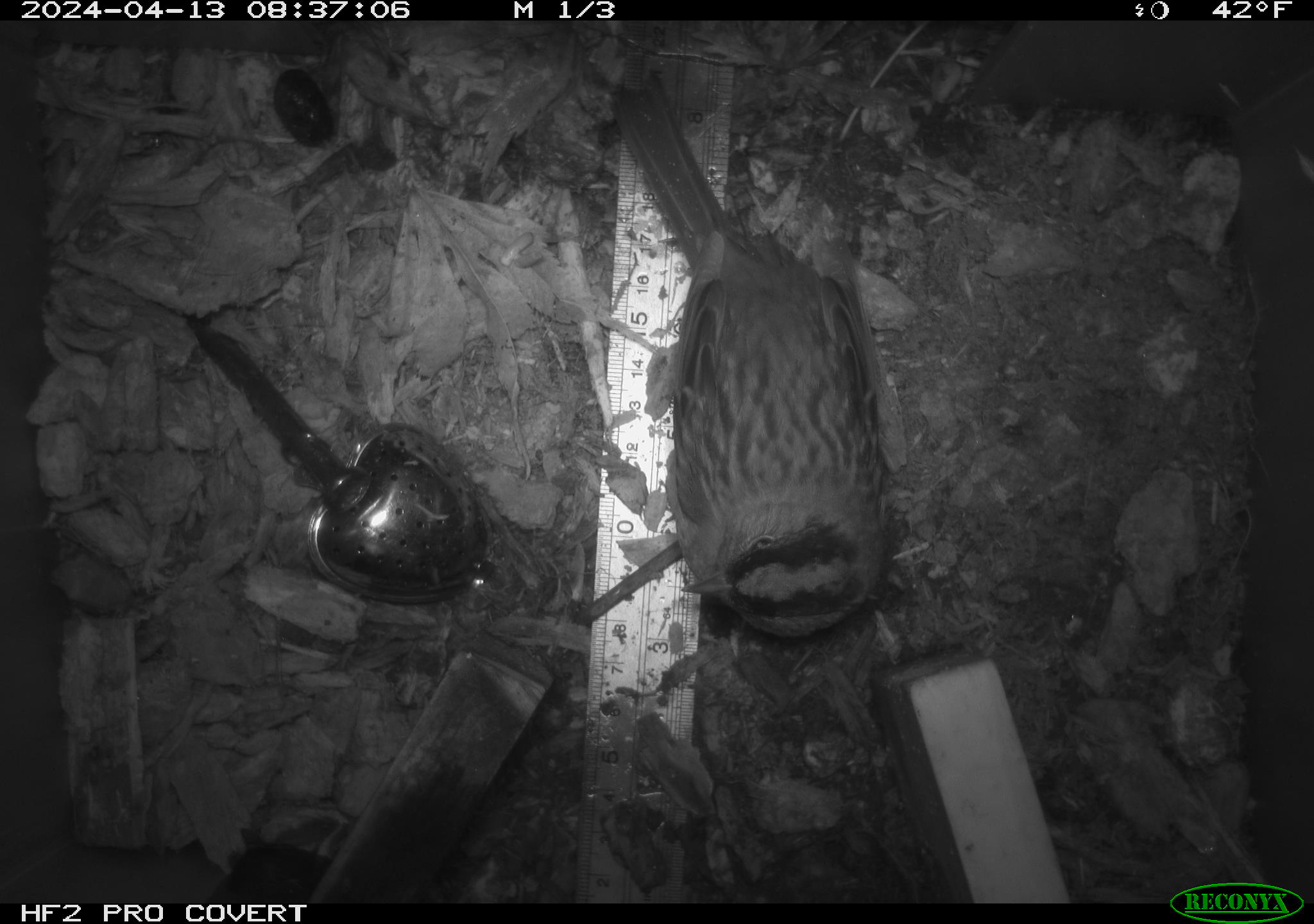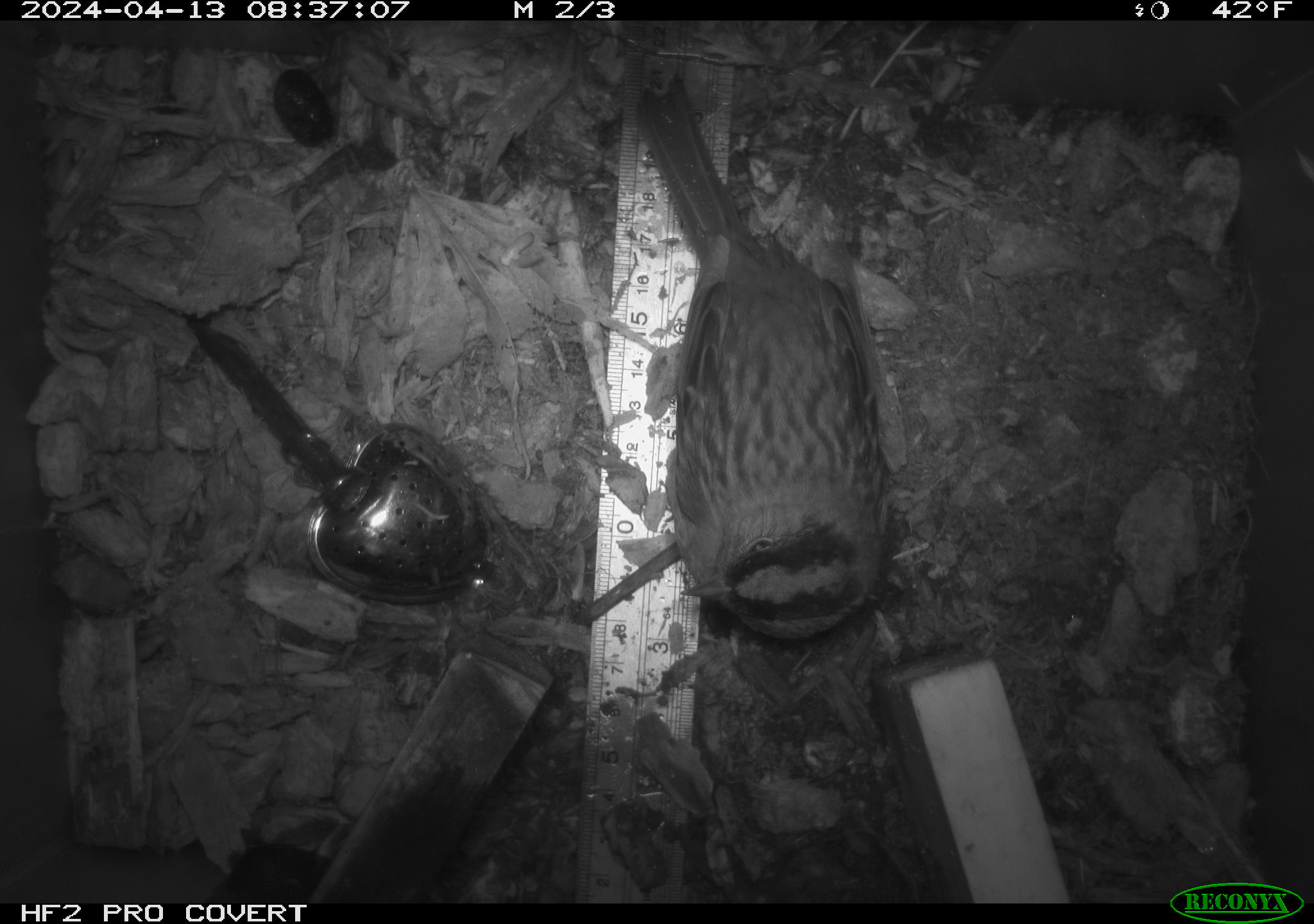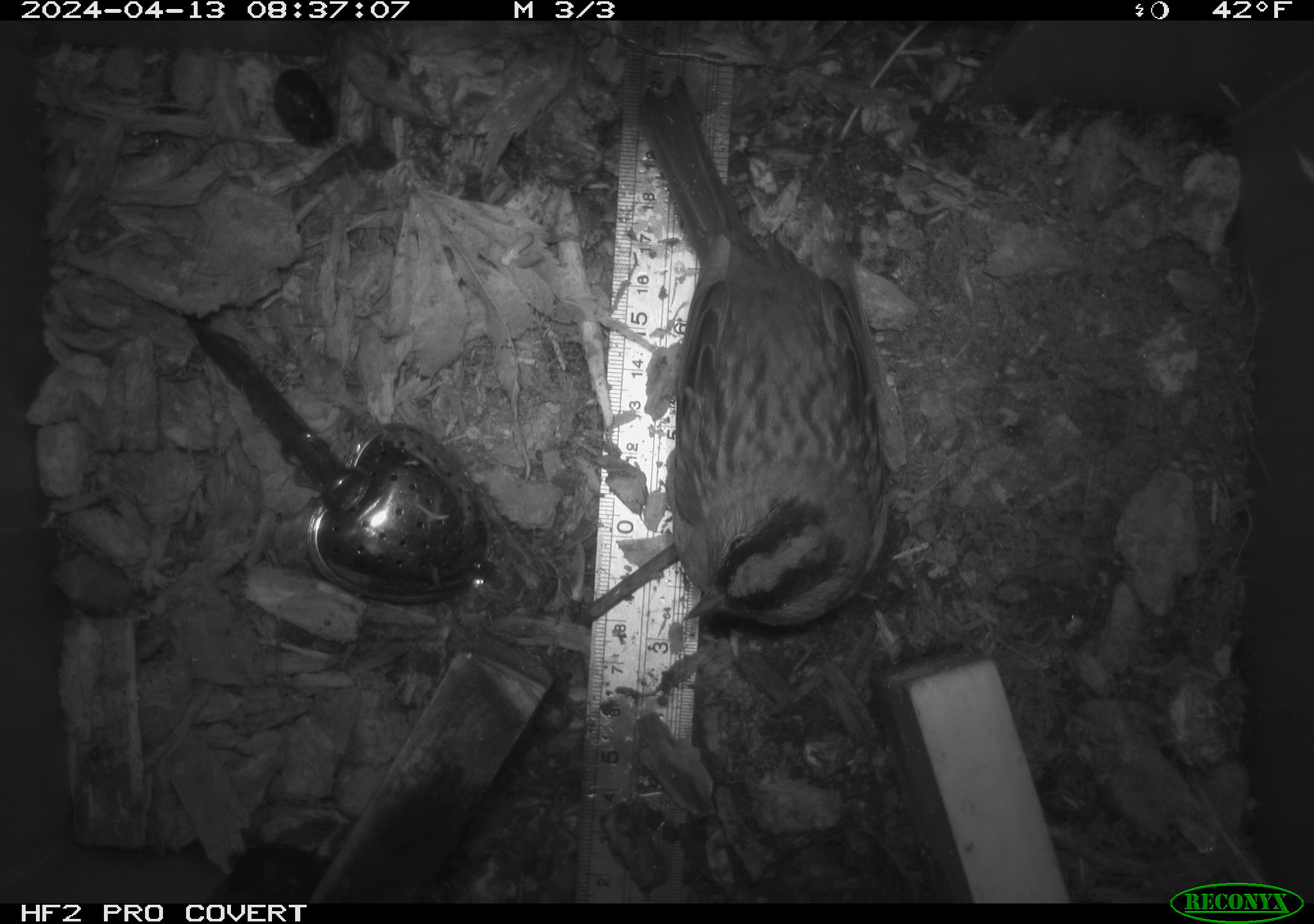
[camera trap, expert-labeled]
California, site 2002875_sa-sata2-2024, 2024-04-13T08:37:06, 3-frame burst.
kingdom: Animalia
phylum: Chordata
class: Aves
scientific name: Aves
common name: bird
Bird (Aves).